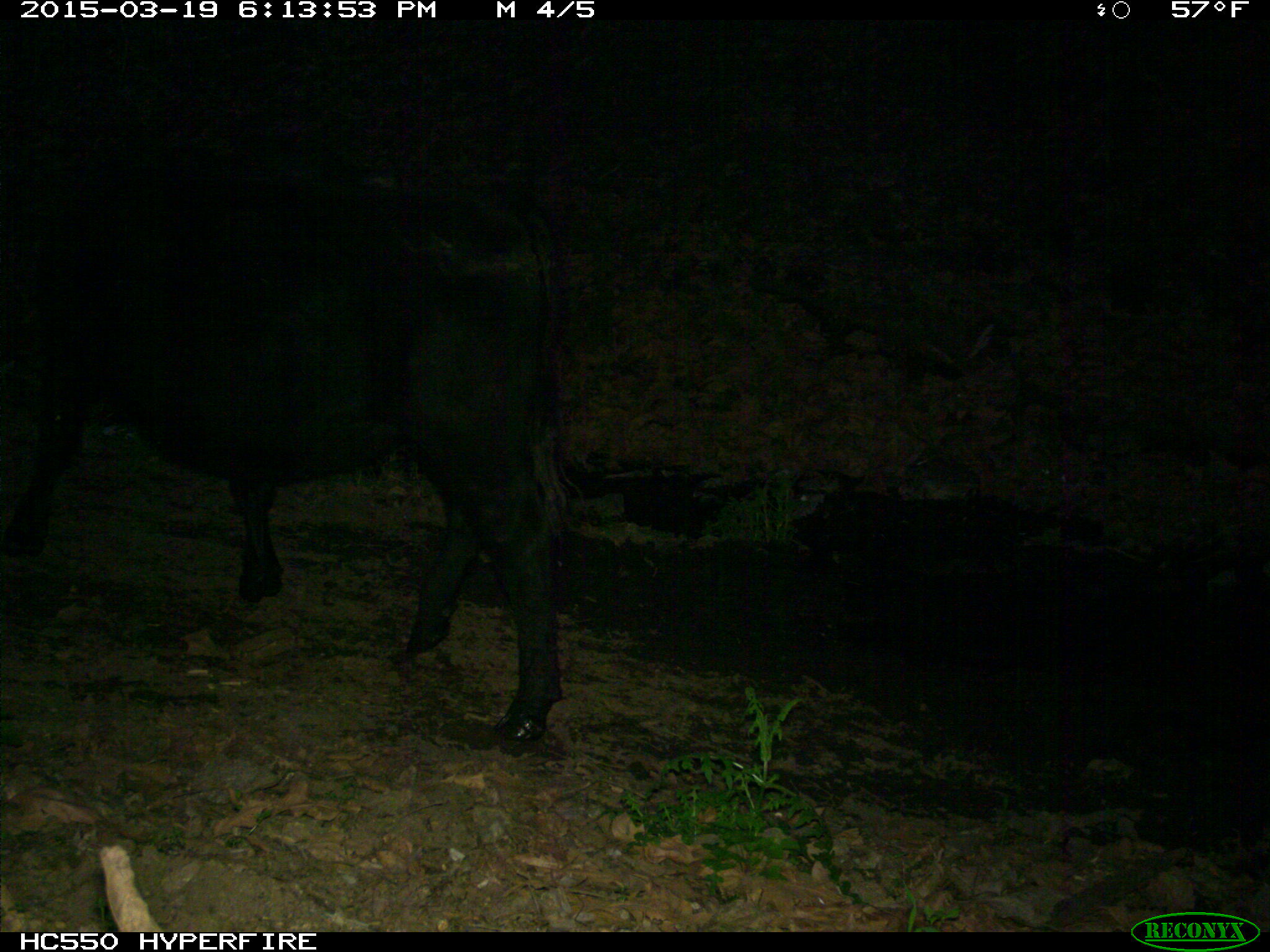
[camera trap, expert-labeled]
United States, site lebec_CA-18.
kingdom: Animalia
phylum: Chordata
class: Mammalia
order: Artiodactyla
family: Bovidae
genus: Bos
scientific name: Bos taurus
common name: domestic cow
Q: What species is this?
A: Bos taurus (domestic cow).